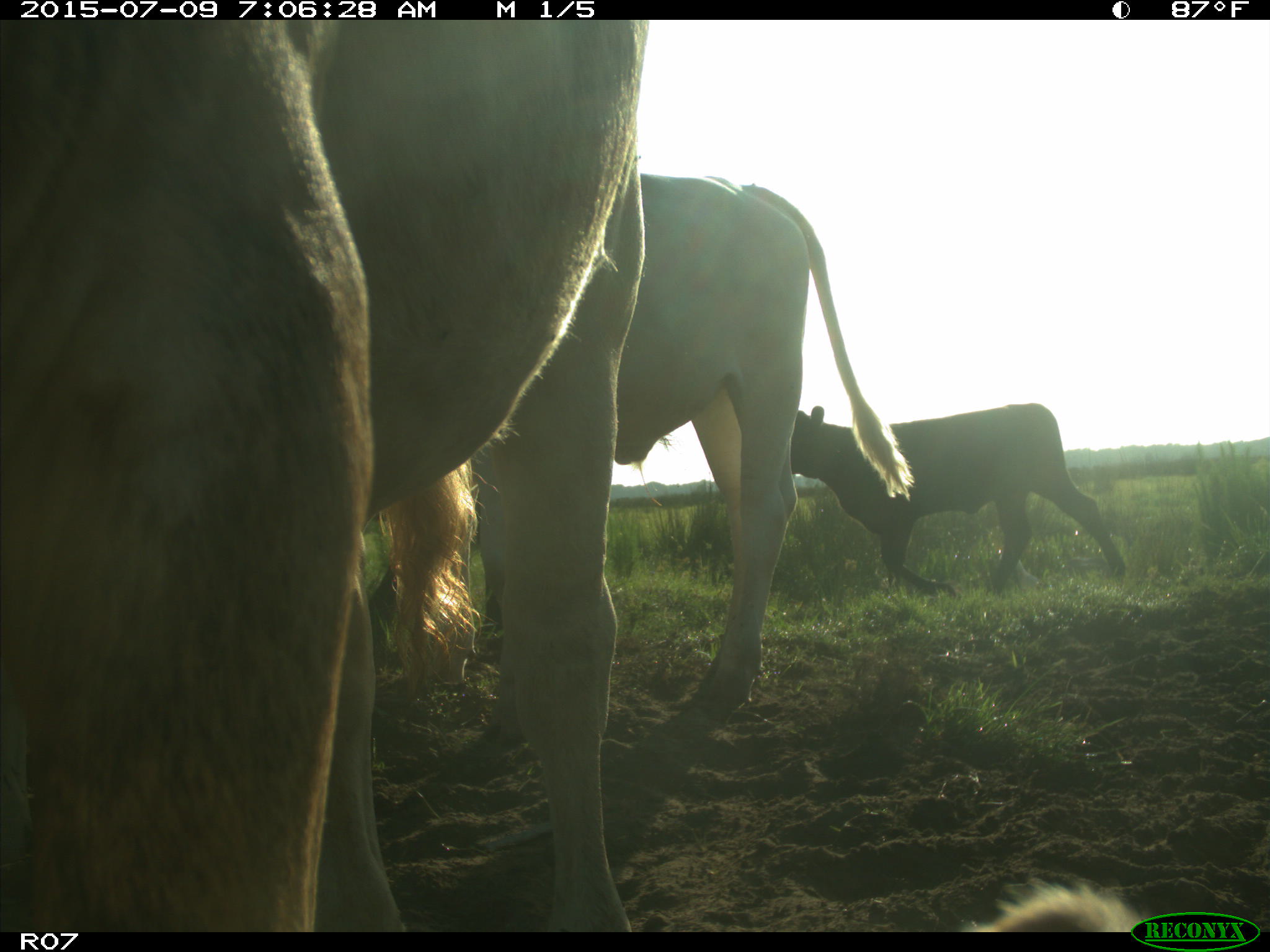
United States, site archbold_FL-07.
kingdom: Animalia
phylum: Chordata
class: Mammalia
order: Artiodactyla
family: Bovidae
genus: Bos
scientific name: Bos taurus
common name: domestic cow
Bos taurus (domestic cow).